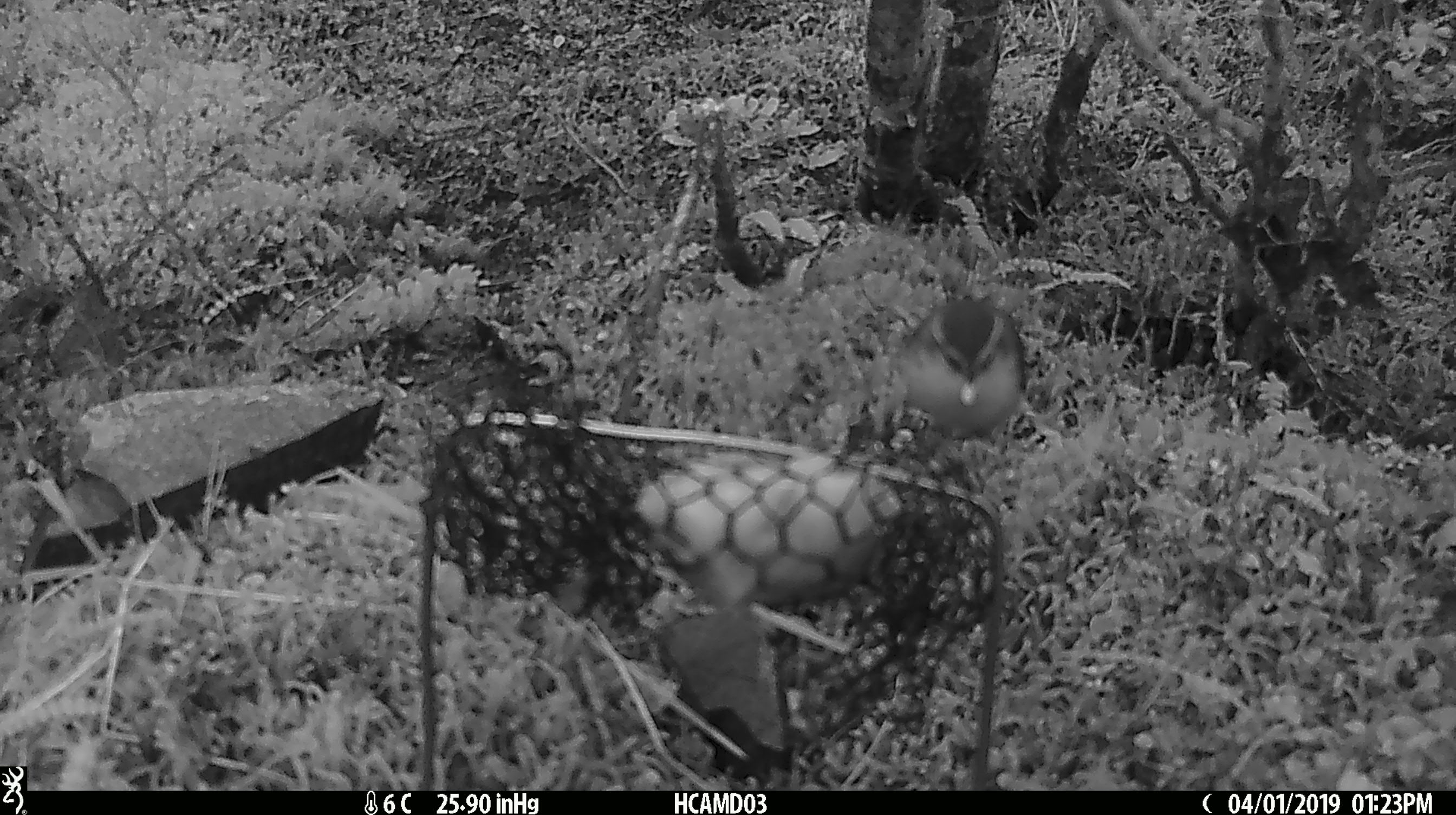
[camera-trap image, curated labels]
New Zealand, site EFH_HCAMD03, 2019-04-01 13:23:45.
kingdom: Animalia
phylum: Chordata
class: Aves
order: Passeriformes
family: Acanthisittidae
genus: Acanthisitta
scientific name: Acanthisitta chloris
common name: rifleman